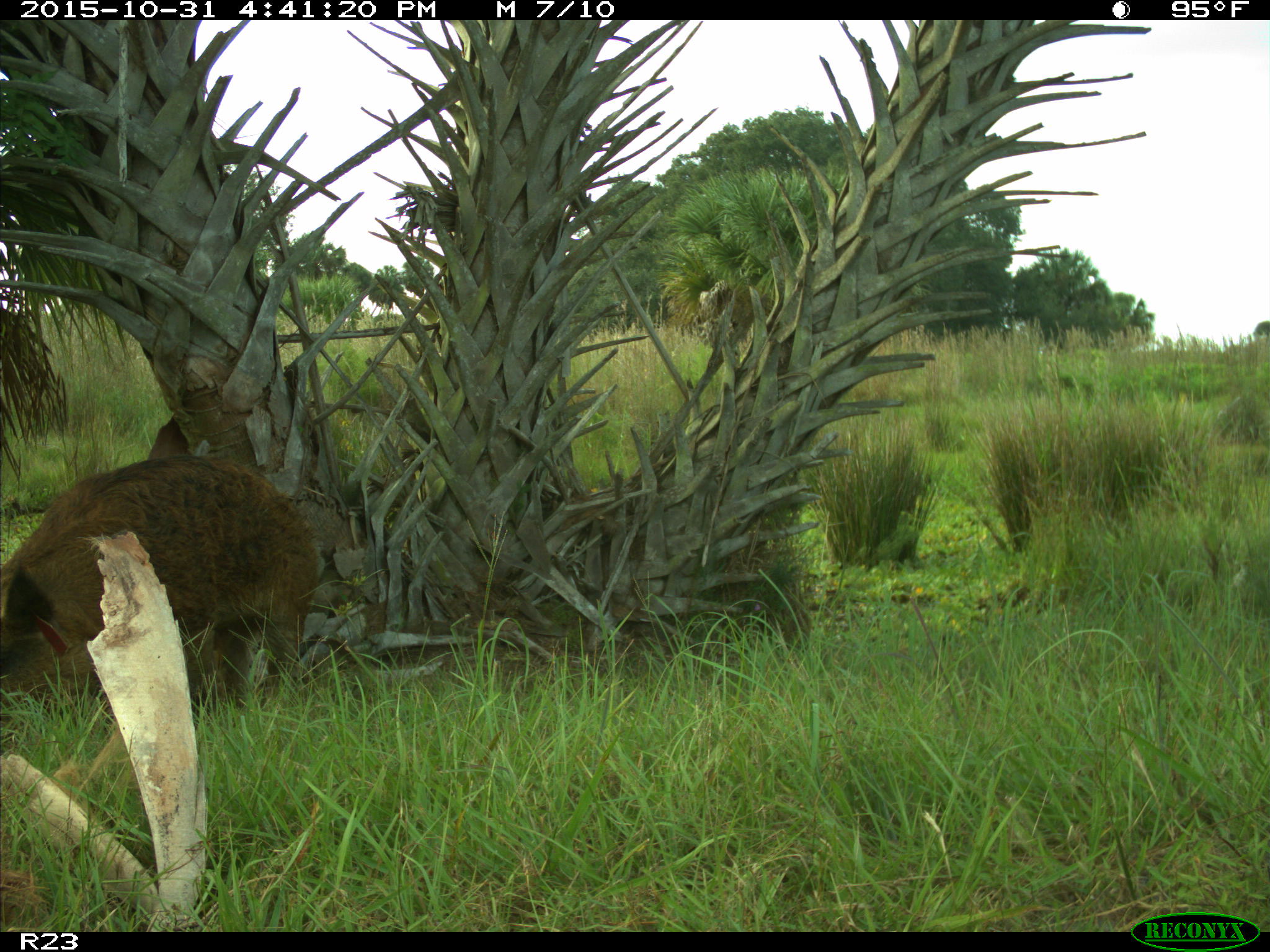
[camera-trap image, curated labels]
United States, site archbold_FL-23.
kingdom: Animalia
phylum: Chordata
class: Mammalia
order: Artiodactyla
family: Suidae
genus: Sus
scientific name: Sus scrofa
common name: wild boar